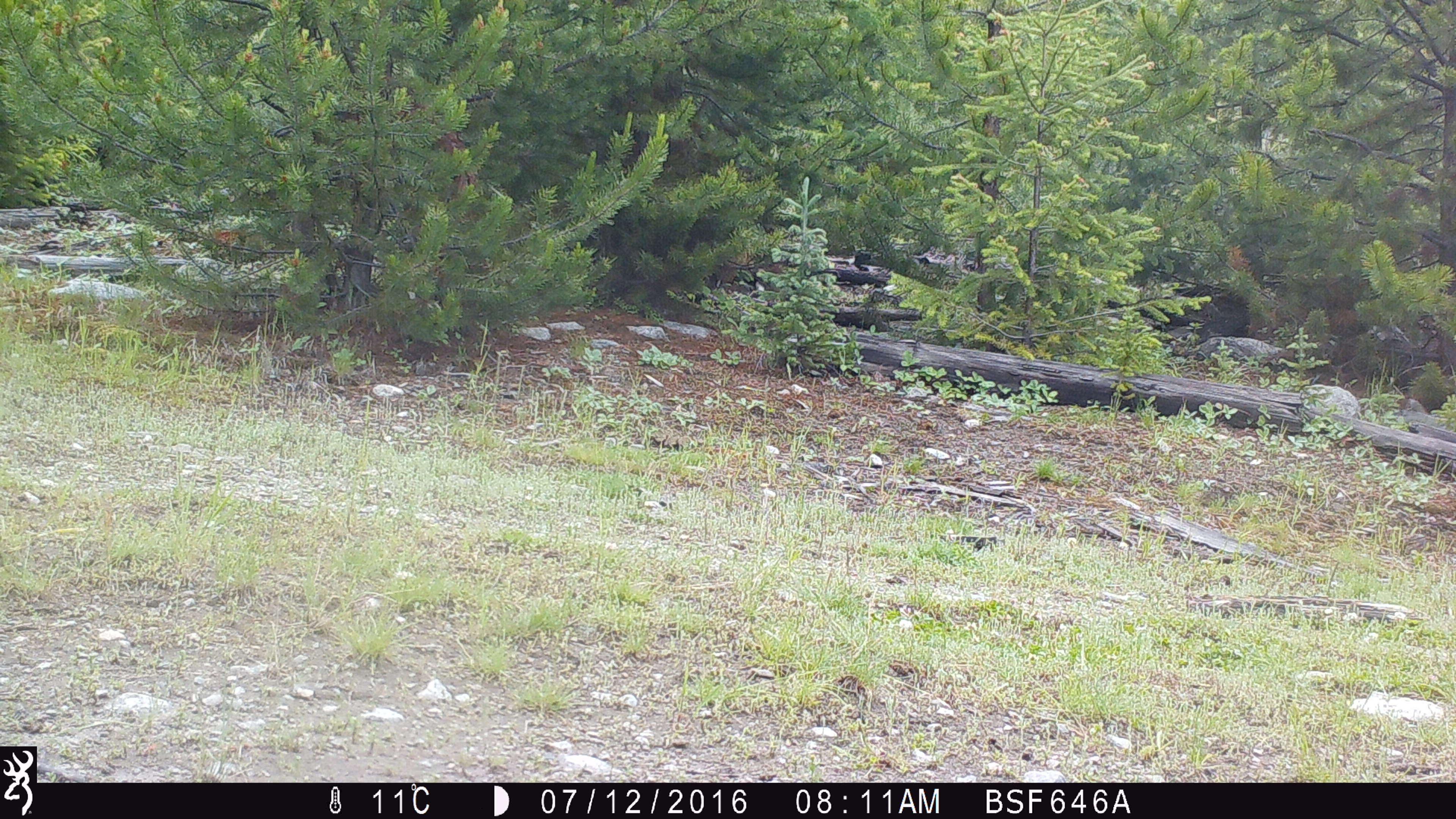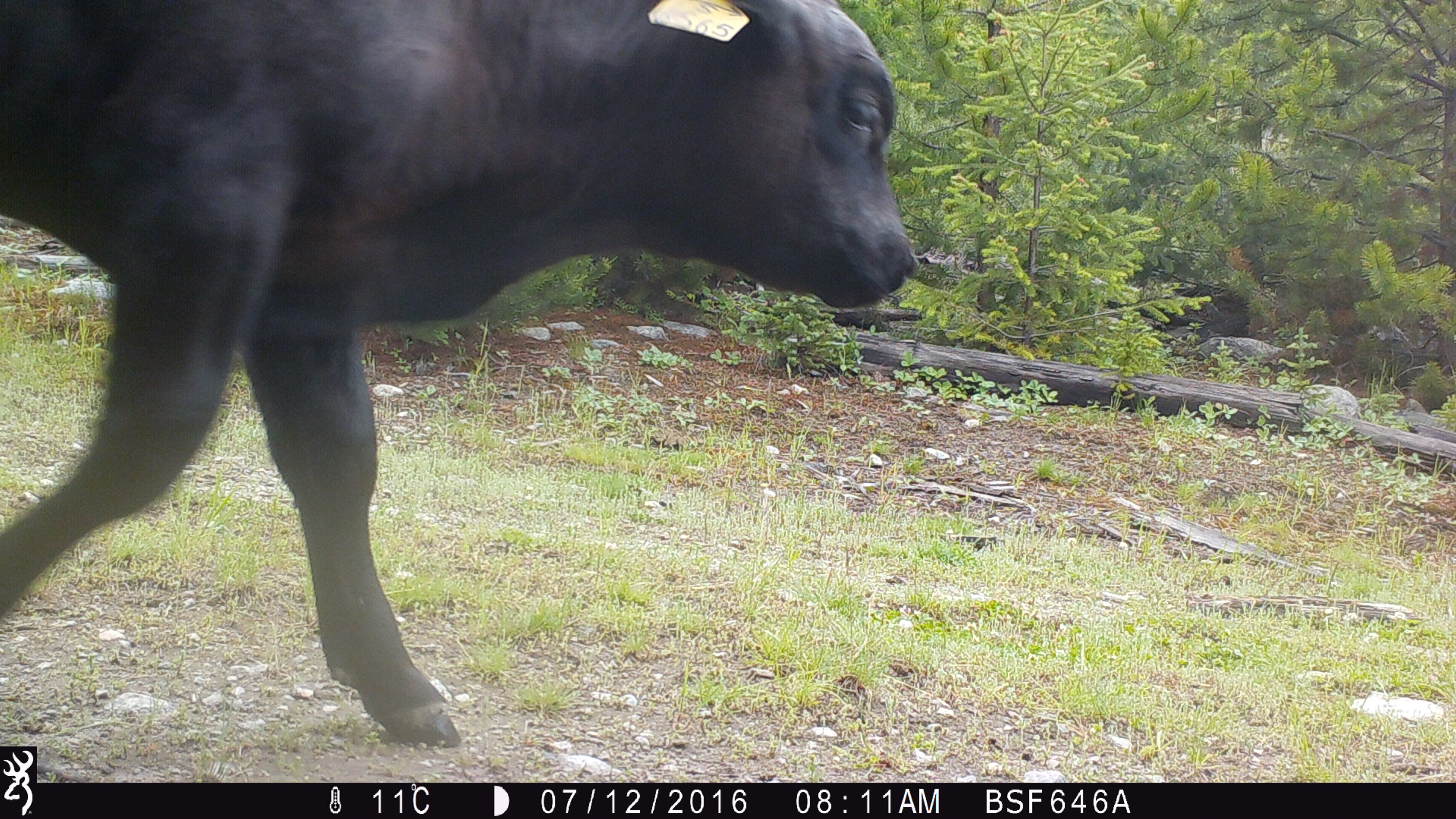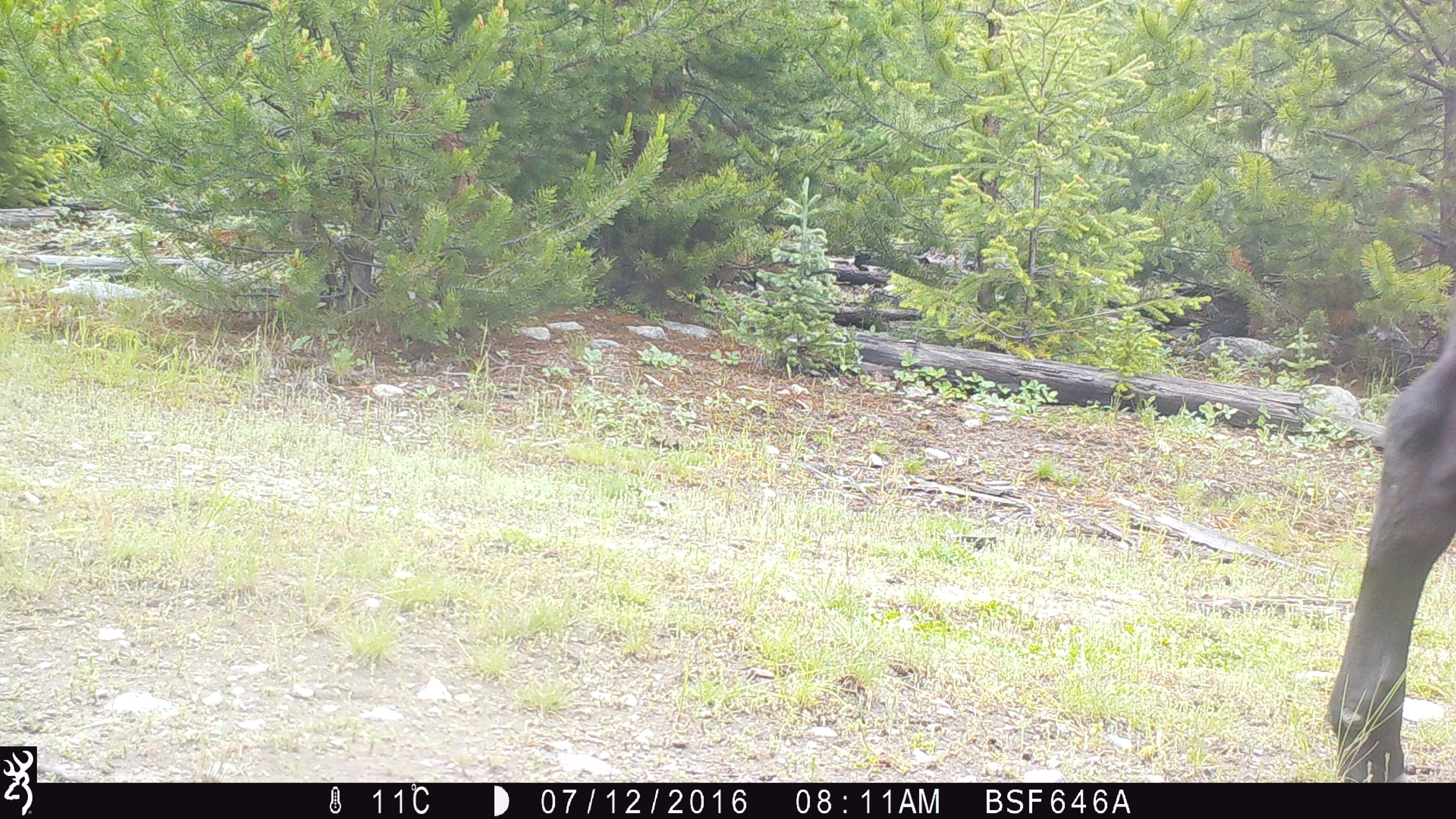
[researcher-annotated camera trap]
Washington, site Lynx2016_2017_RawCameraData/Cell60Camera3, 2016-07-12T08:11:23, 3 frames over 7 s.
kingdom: Animalia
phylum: Chordata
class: Mammalia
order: Artiodactyla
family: Bovidae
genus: Bos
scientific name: Bos taurus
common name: domestic cattle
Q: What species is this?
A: Domestic cattle (Bos taurus).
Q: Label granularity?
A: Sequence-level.